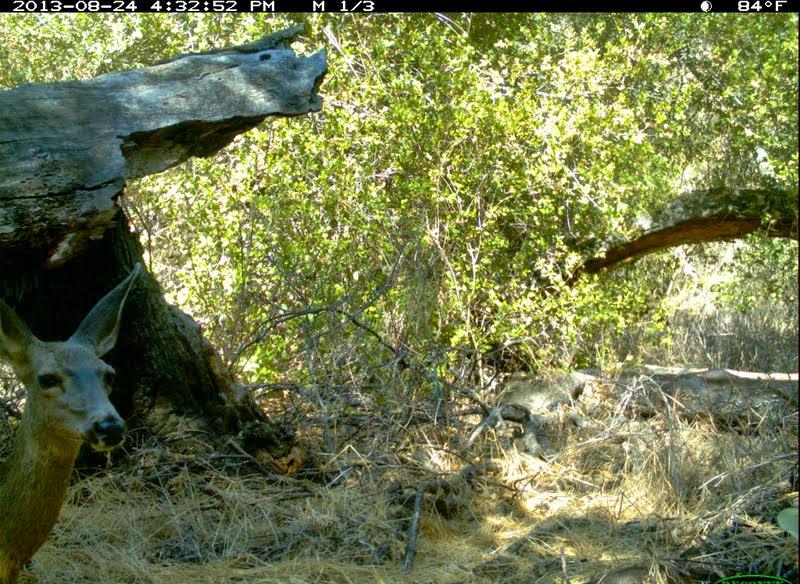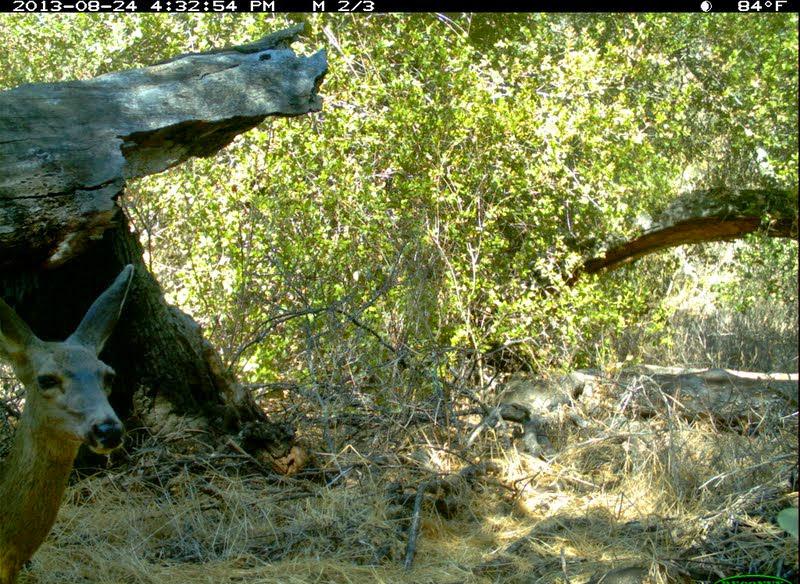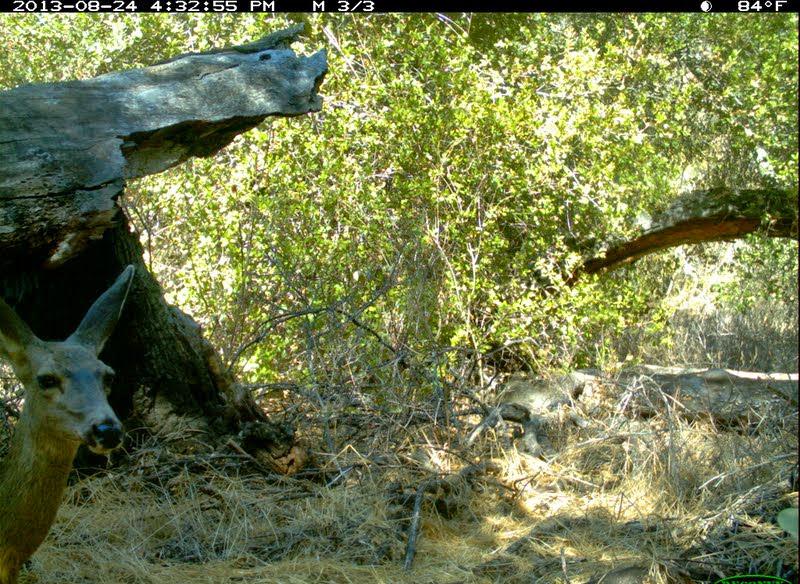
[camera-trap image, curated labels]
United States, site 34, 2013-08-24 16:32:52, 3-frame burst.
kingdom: Animalia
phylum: Chordata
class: Mammalia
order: Artiodactyla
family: Cervidae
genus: Odocoileus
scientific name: Odocoileus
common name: deer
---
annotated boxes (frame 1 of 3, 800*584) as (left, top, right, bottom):
deer: (0, 261, 145, 582)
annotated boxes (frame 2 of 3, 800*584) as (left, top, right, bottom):
deer: (0, 266, 137, 583)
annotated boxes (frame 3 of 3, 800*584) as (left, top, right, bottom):
deer: (0, 266, 140, 584)